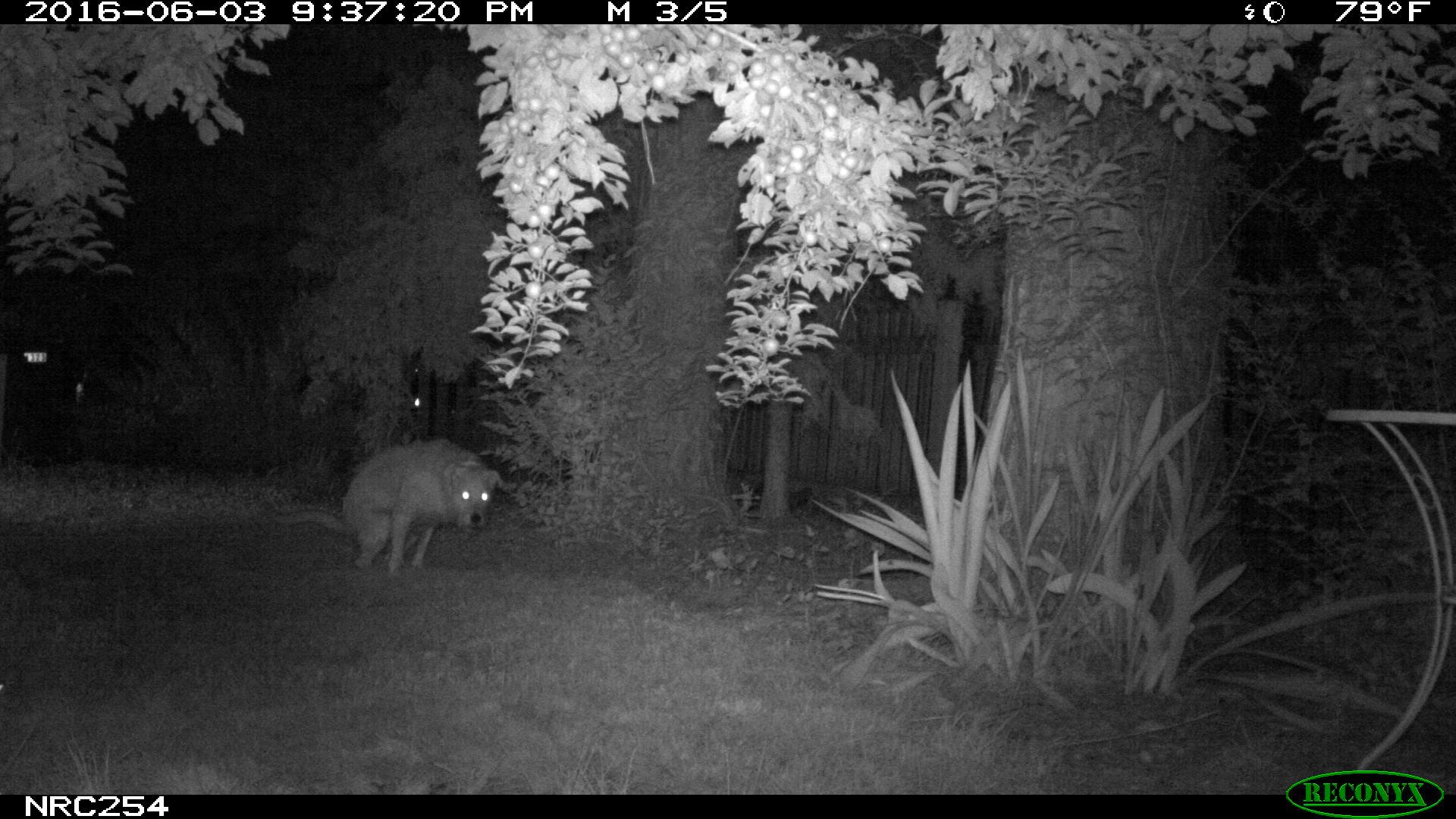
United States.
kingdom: Animalia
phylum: Chordata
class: Mammalia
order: Carnivora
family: Canidae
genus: Canis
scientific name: Canis familiaris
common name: domestic dog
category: Dog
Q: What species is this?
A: Dog (domestic dog) (Canis familiaris).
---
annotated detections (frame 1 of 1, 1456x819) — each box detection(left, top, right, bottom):
Dog: detection(269, 433, 502, 593)